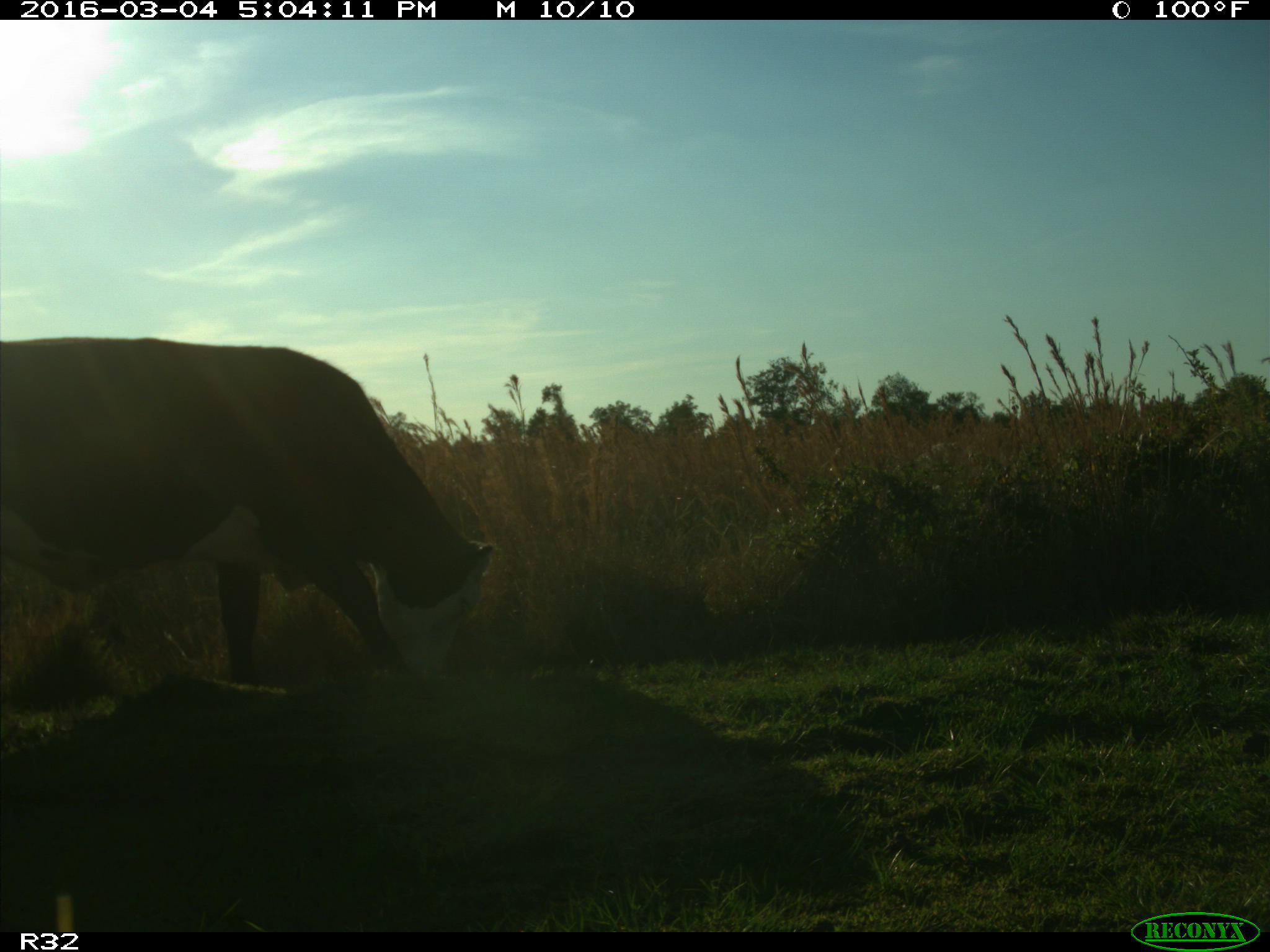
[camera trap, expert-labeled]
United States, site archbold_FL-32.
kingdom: Animalia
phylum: Chordata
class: Mammalia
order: Artiodactyla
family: Bovidae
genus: Bos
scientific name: Bos taurus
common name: domestic cow